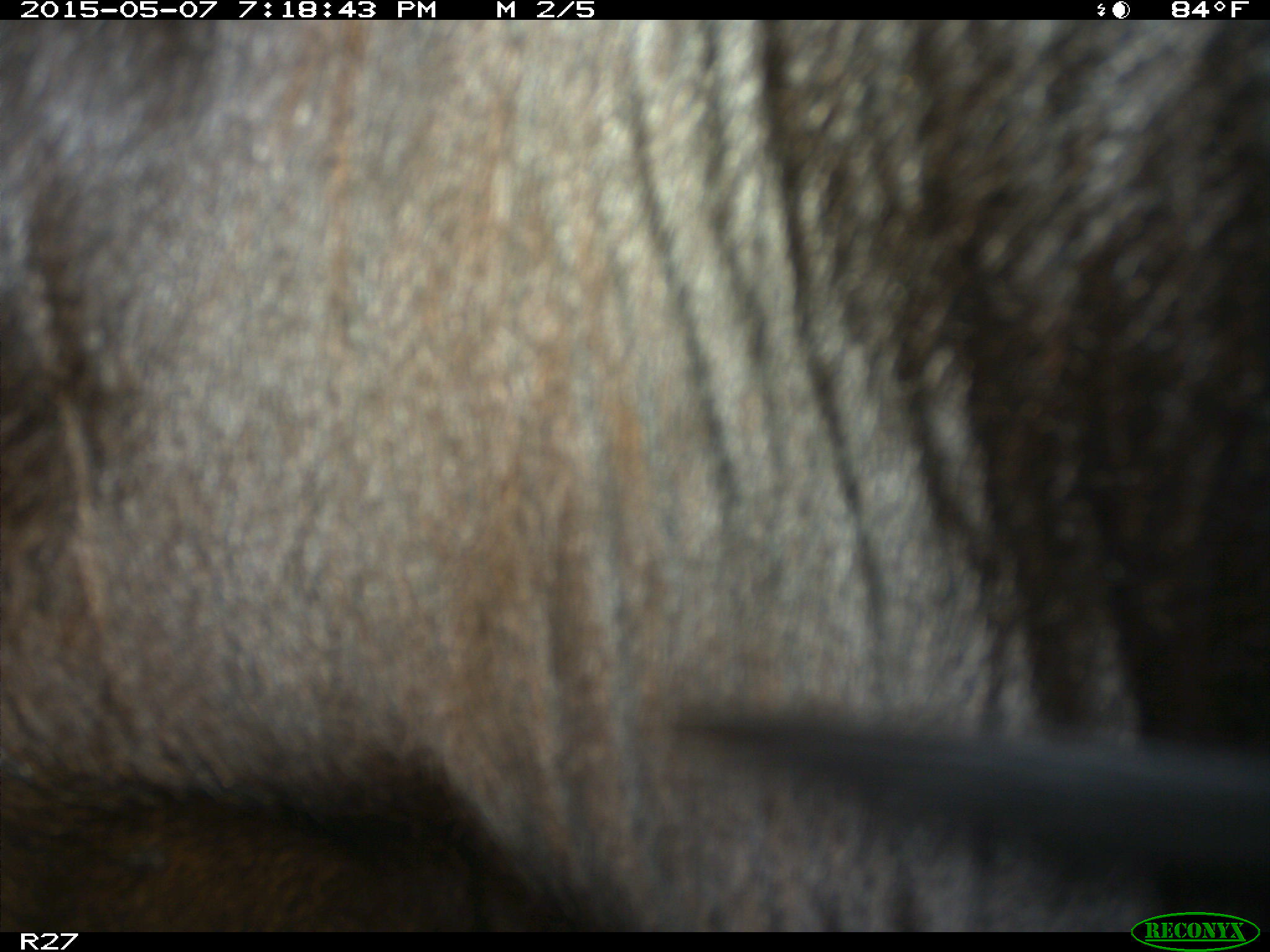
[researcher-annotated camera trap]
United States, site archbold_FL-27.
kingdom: Animalia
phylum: Chordata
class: Mammalia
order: Artiodactyla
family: Bovidae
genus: Bos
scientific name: Bos taurus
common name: domestic cow